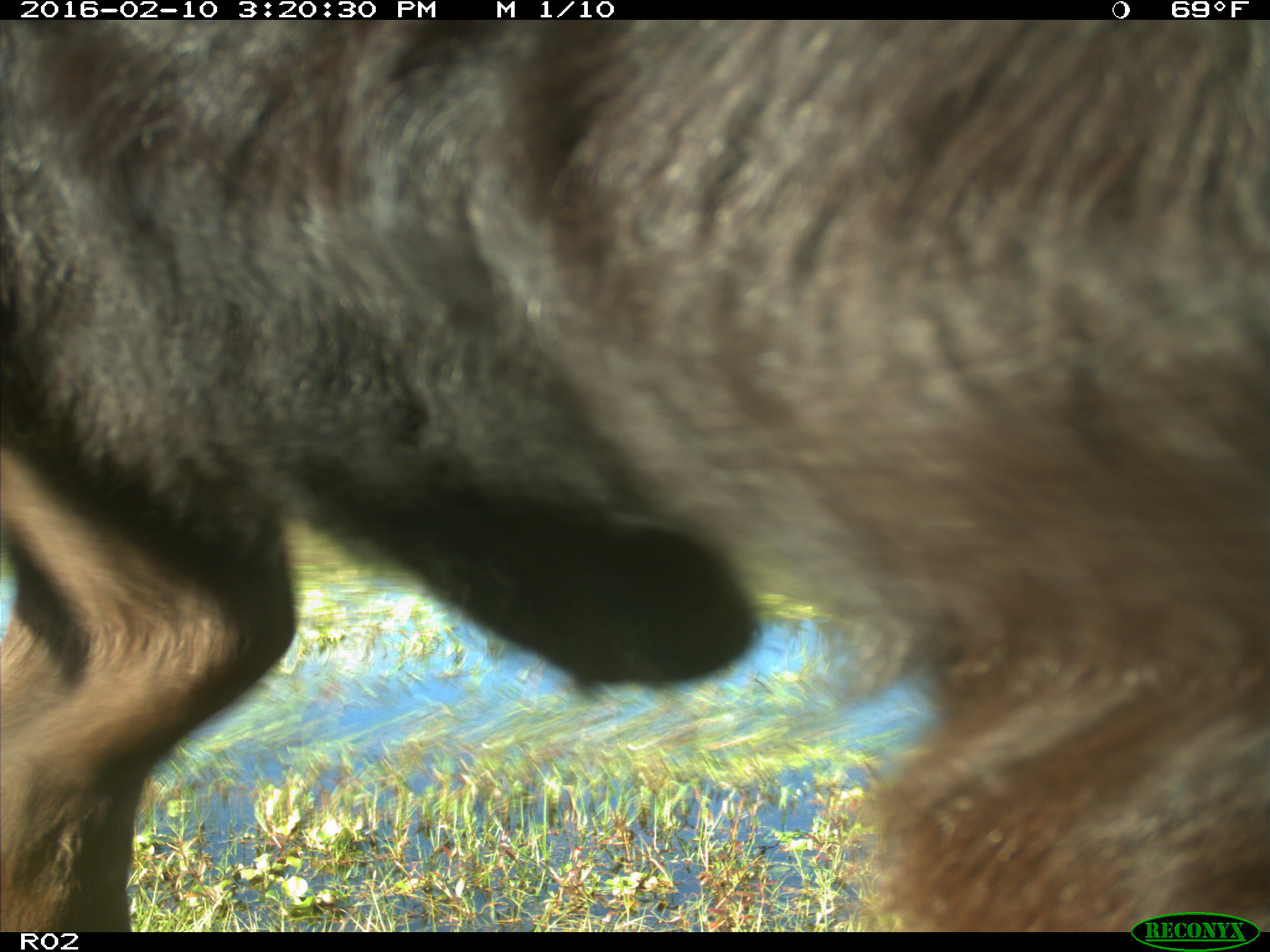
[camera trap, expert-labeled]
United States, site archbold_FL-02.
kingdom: Animalia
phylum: Chordata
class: Mammalia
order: Artiodactyla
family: Bovidae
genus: Bos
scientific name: Bos taurus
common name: domestic cow